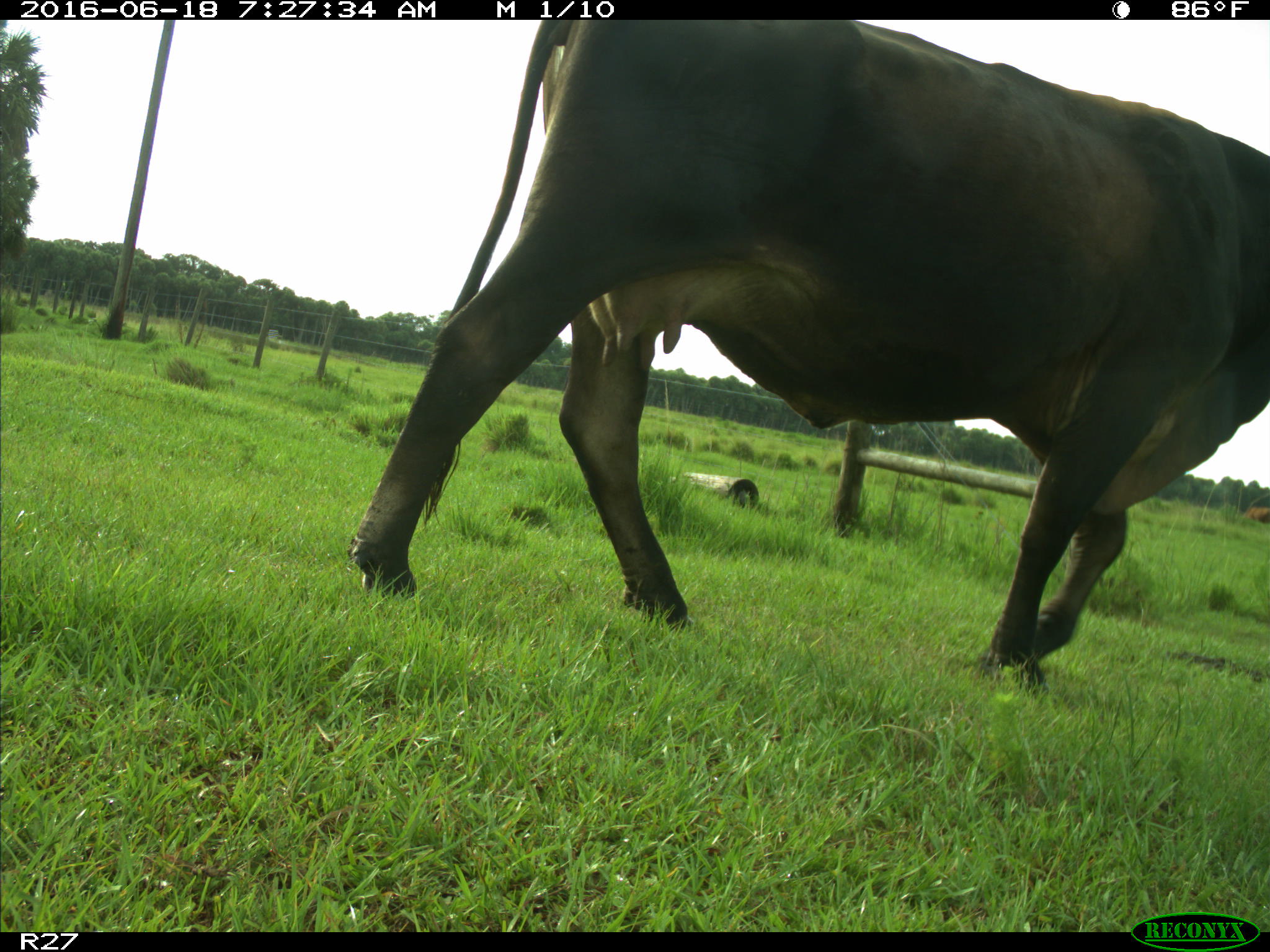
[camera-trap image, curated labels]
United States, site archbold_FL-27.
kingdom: Animalia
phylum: Chordata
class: Mammalia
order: Artiodactyla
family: Bovidae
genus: Bos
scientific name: Bos taurus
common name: domestic cow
Bos taurus (domestic cow).